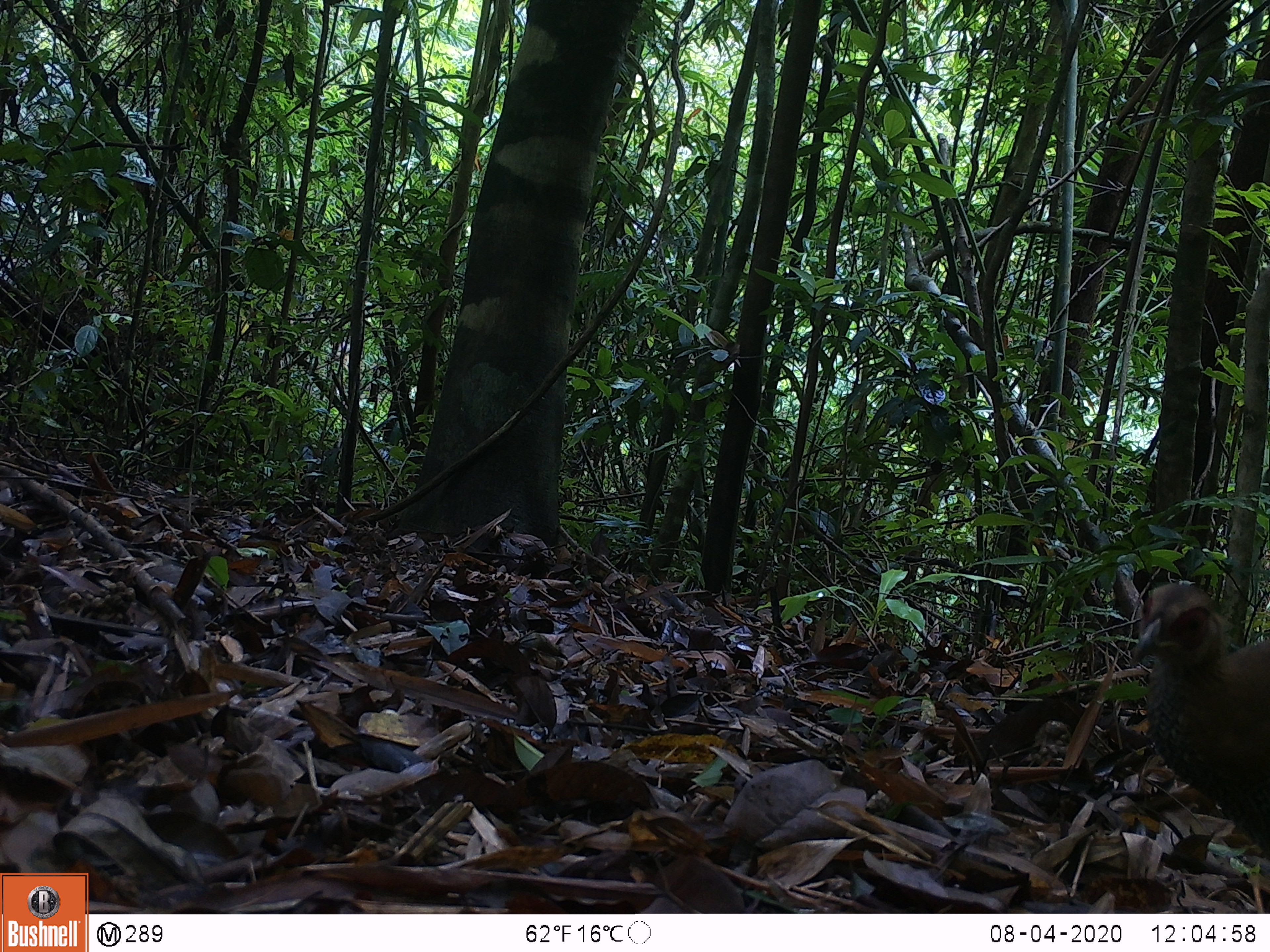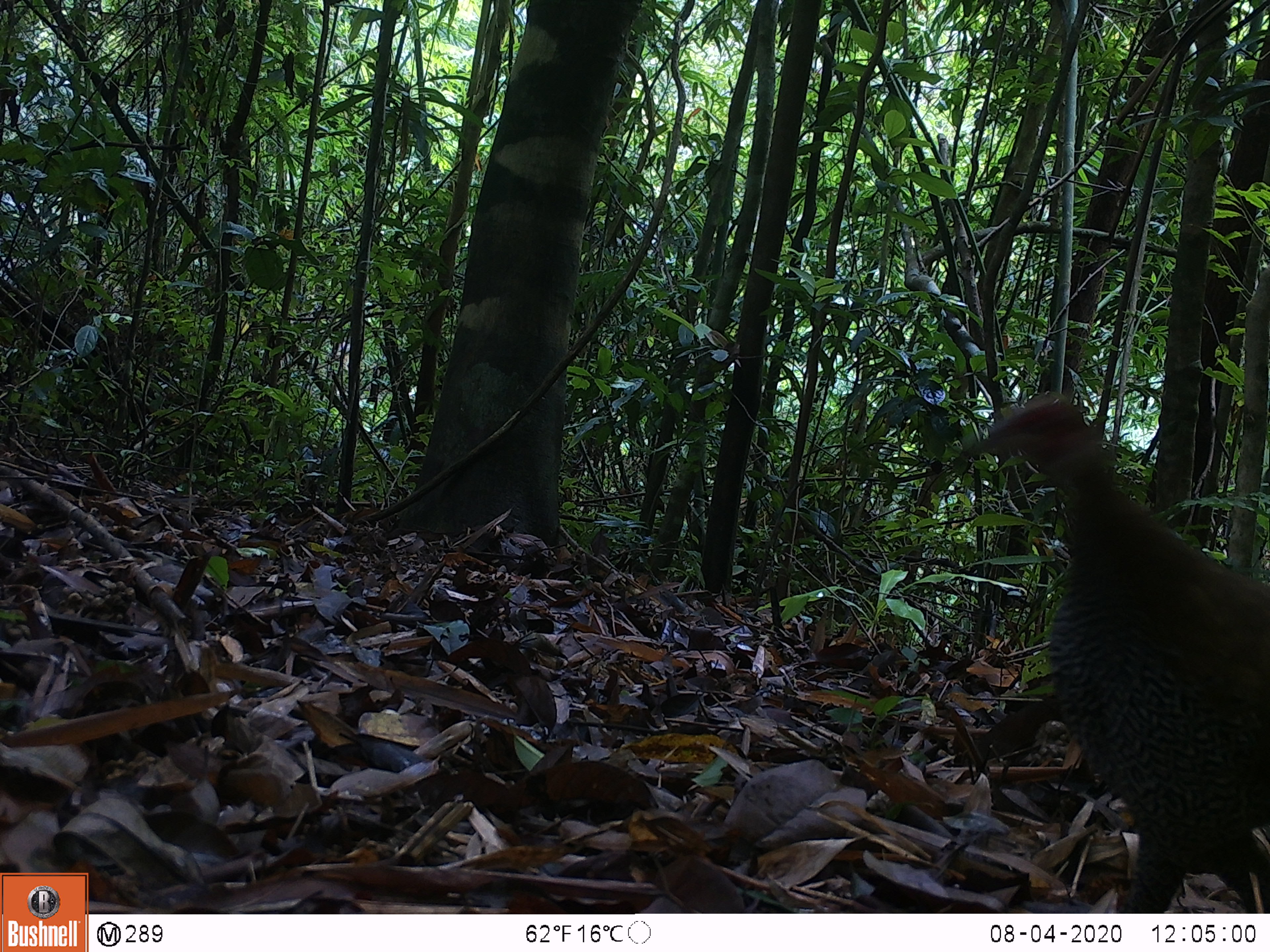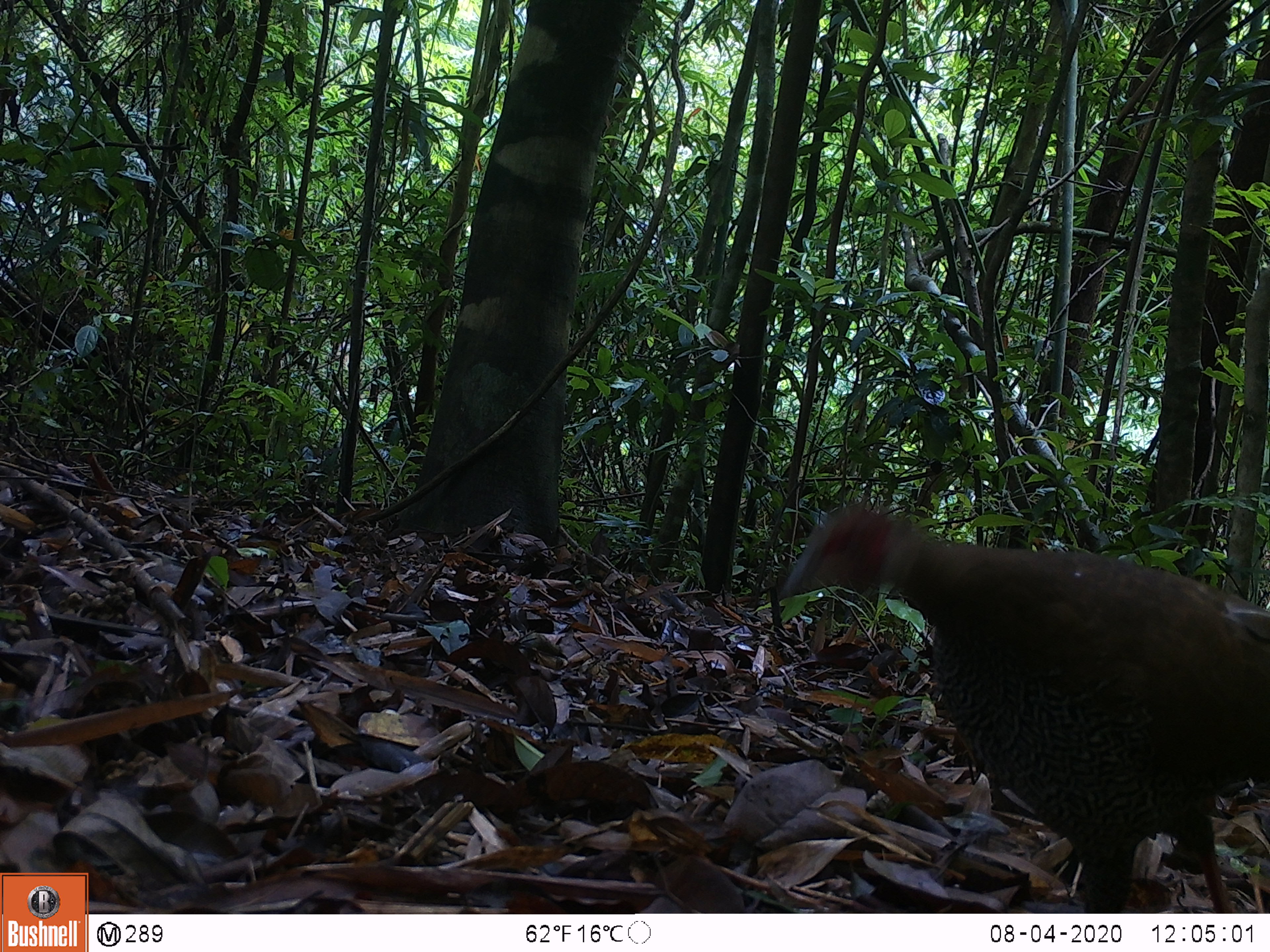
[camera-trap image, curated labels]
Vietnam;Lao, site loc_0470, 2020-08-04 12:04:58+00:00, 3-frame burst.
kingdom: Animalia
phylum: Chordata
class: Aves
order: Galliformes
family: Phasianidae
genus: Lophura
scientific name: Lophura nycthemera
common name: silver pheasant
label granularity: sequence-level